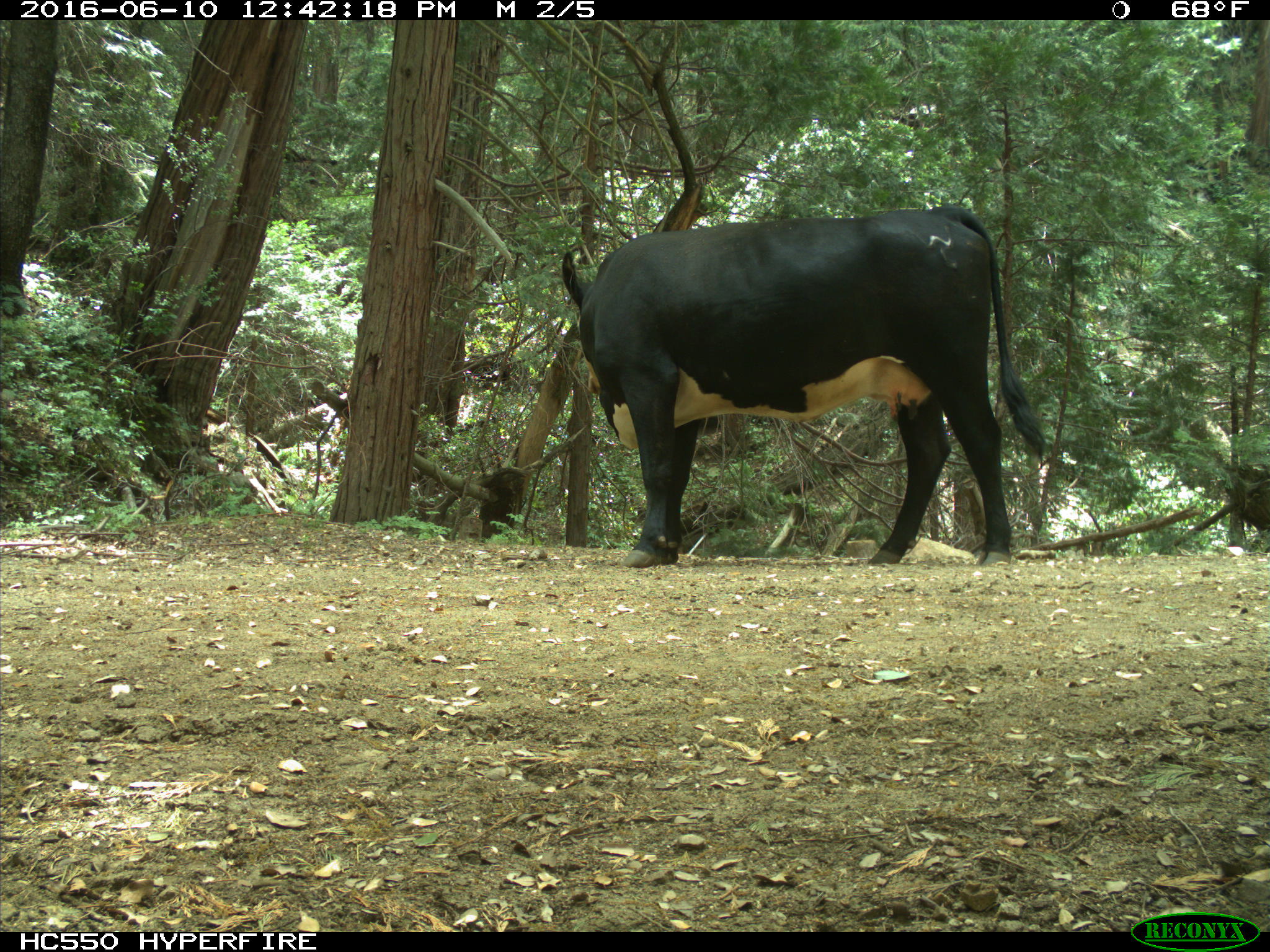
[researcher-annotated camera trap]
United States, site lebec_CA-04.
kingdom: Animalia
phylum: Chordata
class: Mammalia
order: Artiodactyla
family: Bovidae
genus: Bos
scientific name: Bos taurus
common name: domestic cow